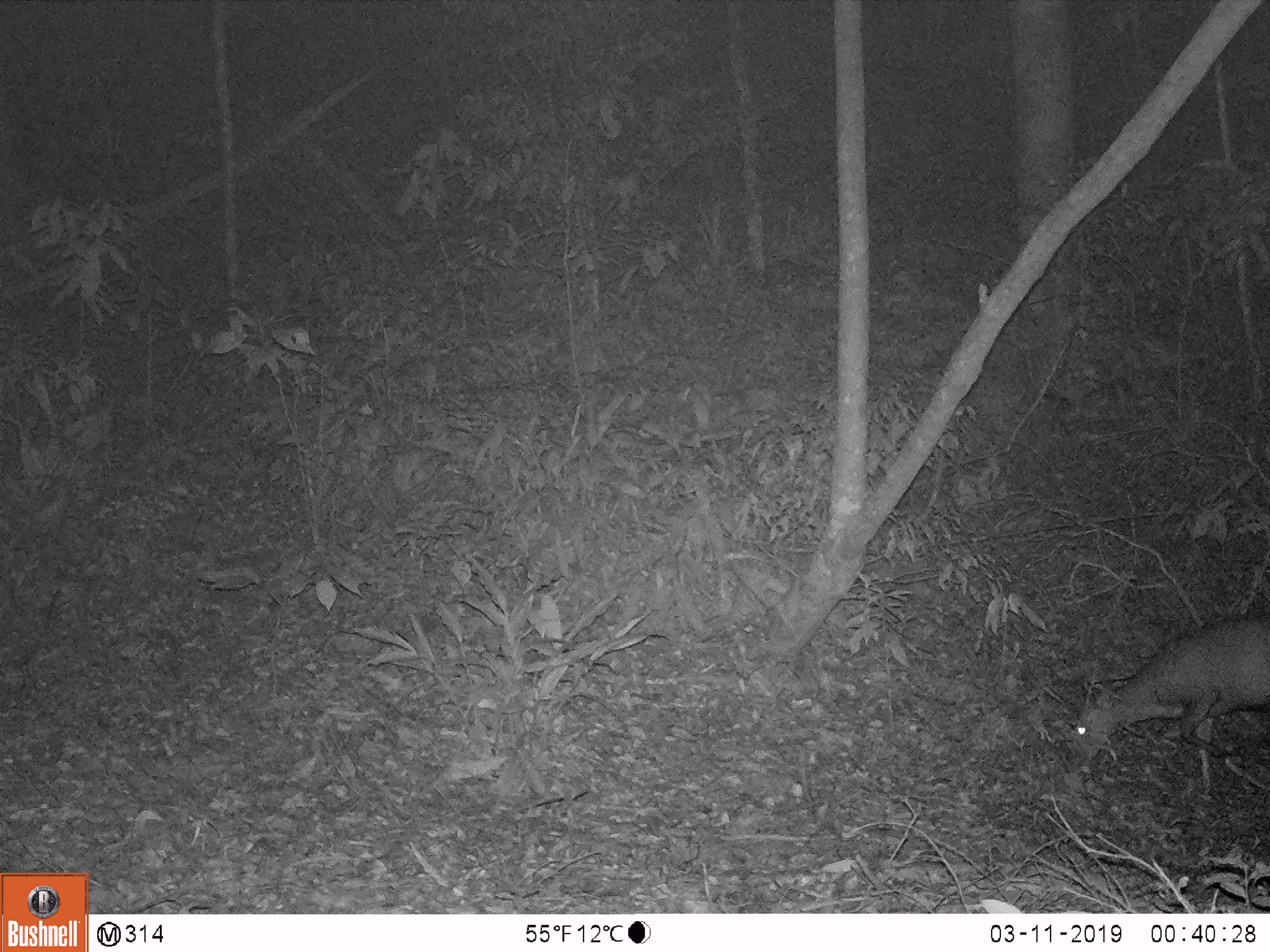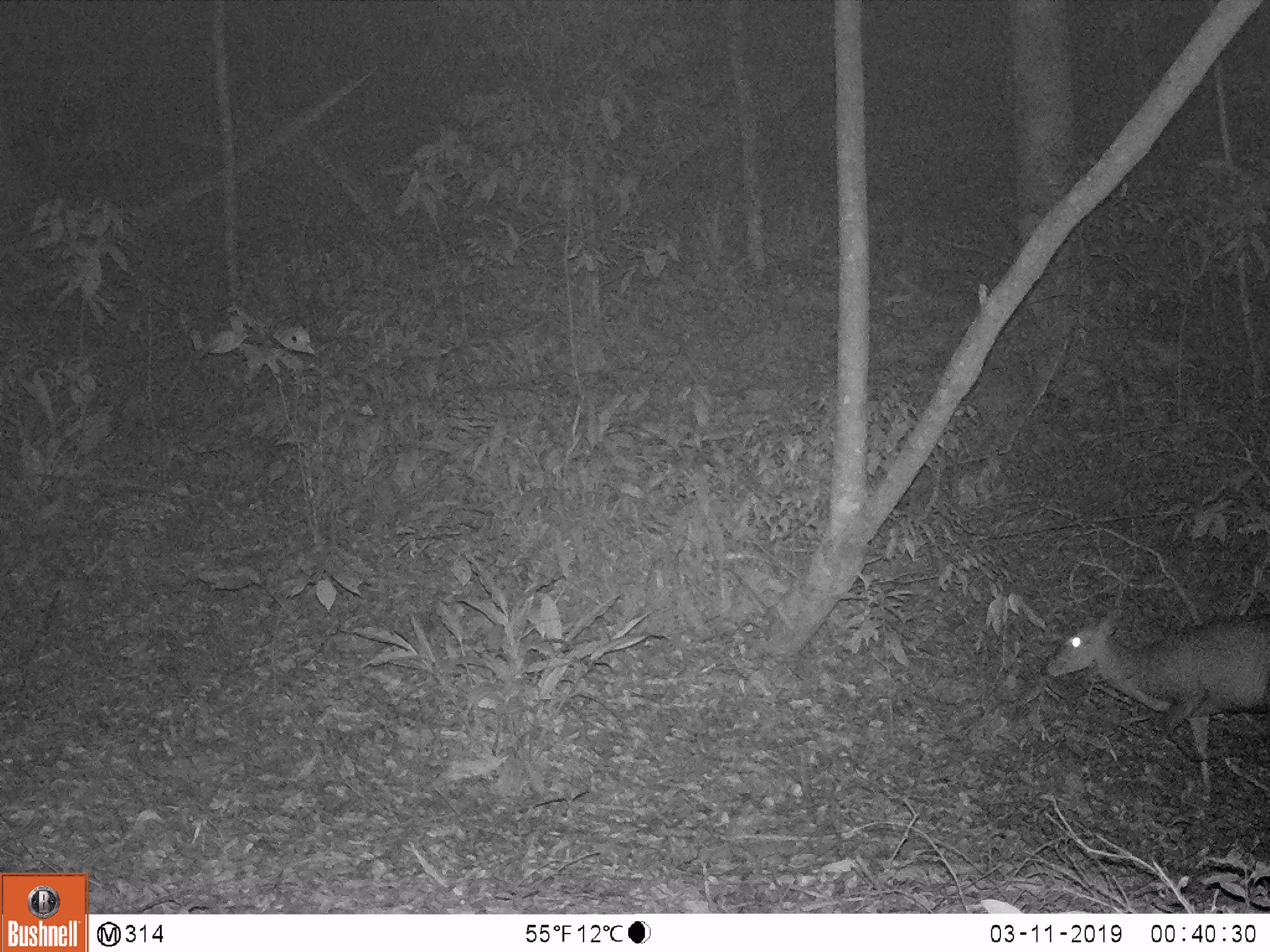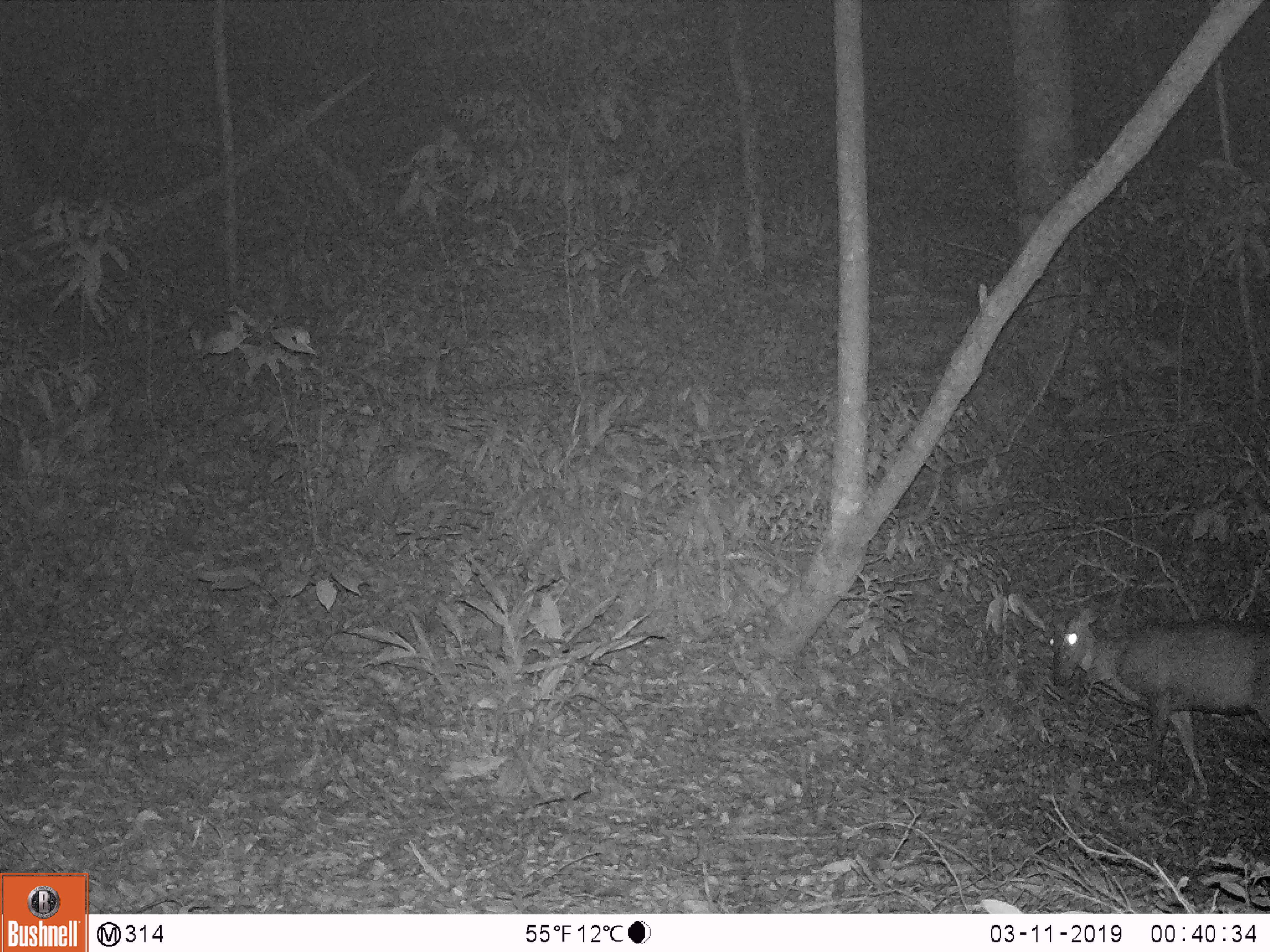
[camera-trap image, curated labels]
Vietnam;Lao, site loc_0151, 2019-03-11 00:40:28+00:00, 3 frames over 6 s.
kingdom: Animalia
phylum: Chordata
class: Mammalia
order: Artiodactyla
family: Cervidae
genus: Muntiacus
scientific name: Muntiacus rooseveltorum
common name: roosevelt's muntjac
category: roosevelts muntjac group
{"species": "roosevelts muntjac group (roosevelt's muntjac) (Muntiacus rooseveltorum)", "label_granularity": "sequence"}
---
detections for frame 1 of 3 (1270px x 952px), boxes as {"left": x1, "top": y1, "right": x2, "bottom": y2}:
roosevelts muntjac group: {"left": 1071, "top": 614, "right": 1270, "bottom": 796}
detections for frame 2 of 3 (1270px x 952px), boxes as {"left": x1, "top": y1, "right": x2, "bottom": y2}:
roosevelts muntjac group: {"left": 1046, "top": 608, "right": 1270, "bottom": 789}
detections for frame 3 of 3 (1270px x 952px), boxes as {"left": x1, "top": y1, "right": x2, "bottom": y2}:
roosevelts muntjac group: {"left": 1049, "top": 605, "right": 1270, "bottom": 802}